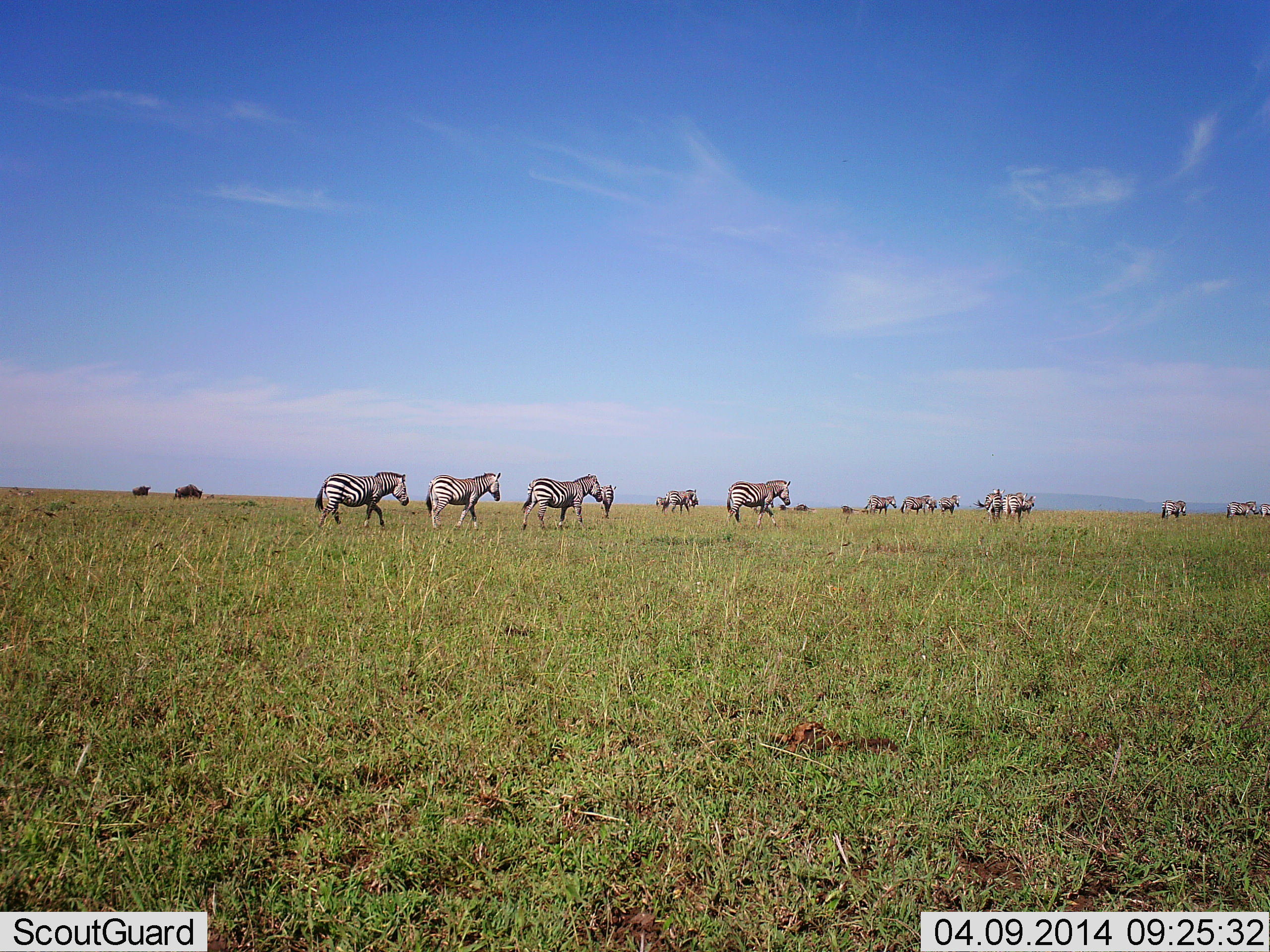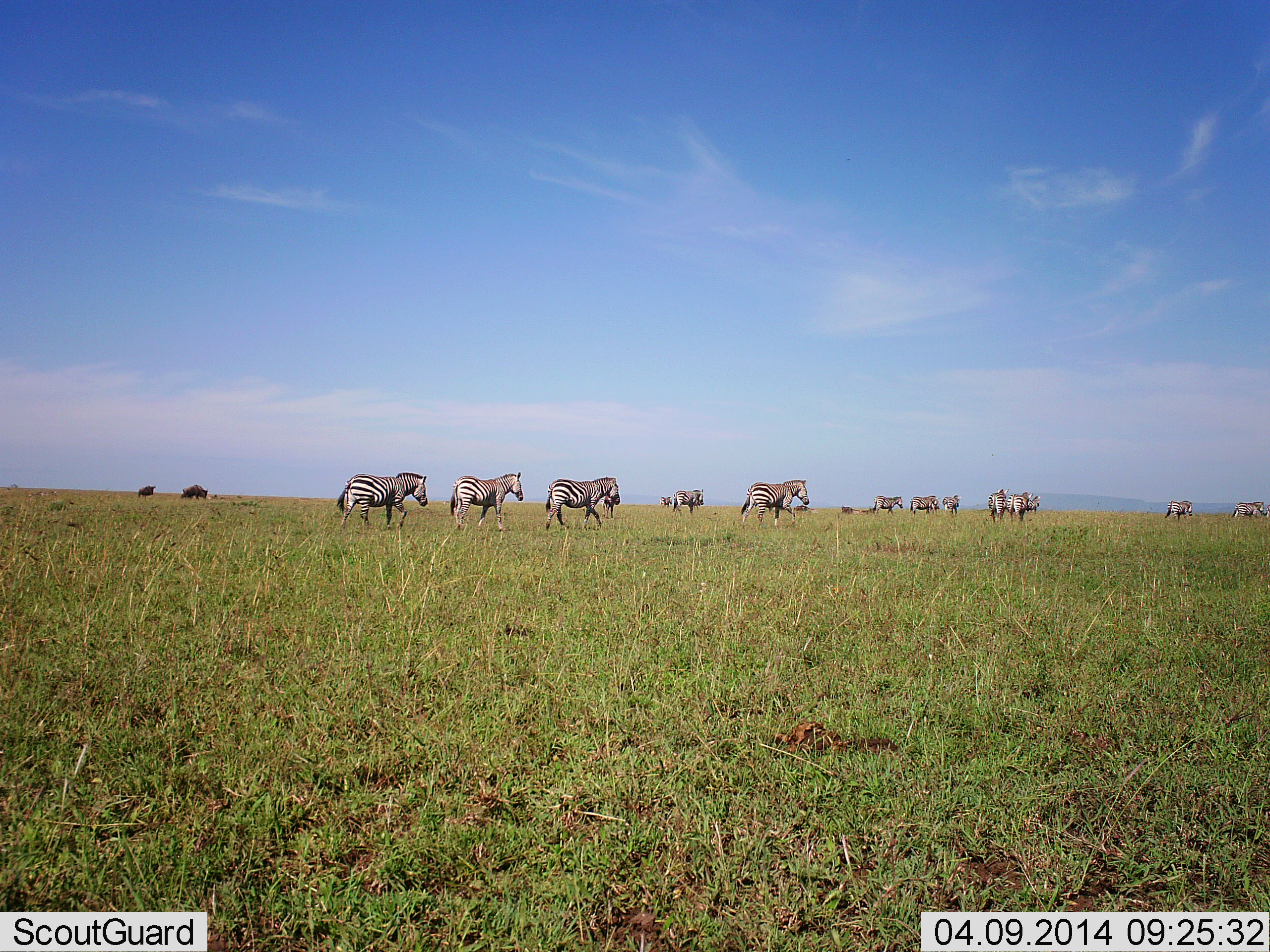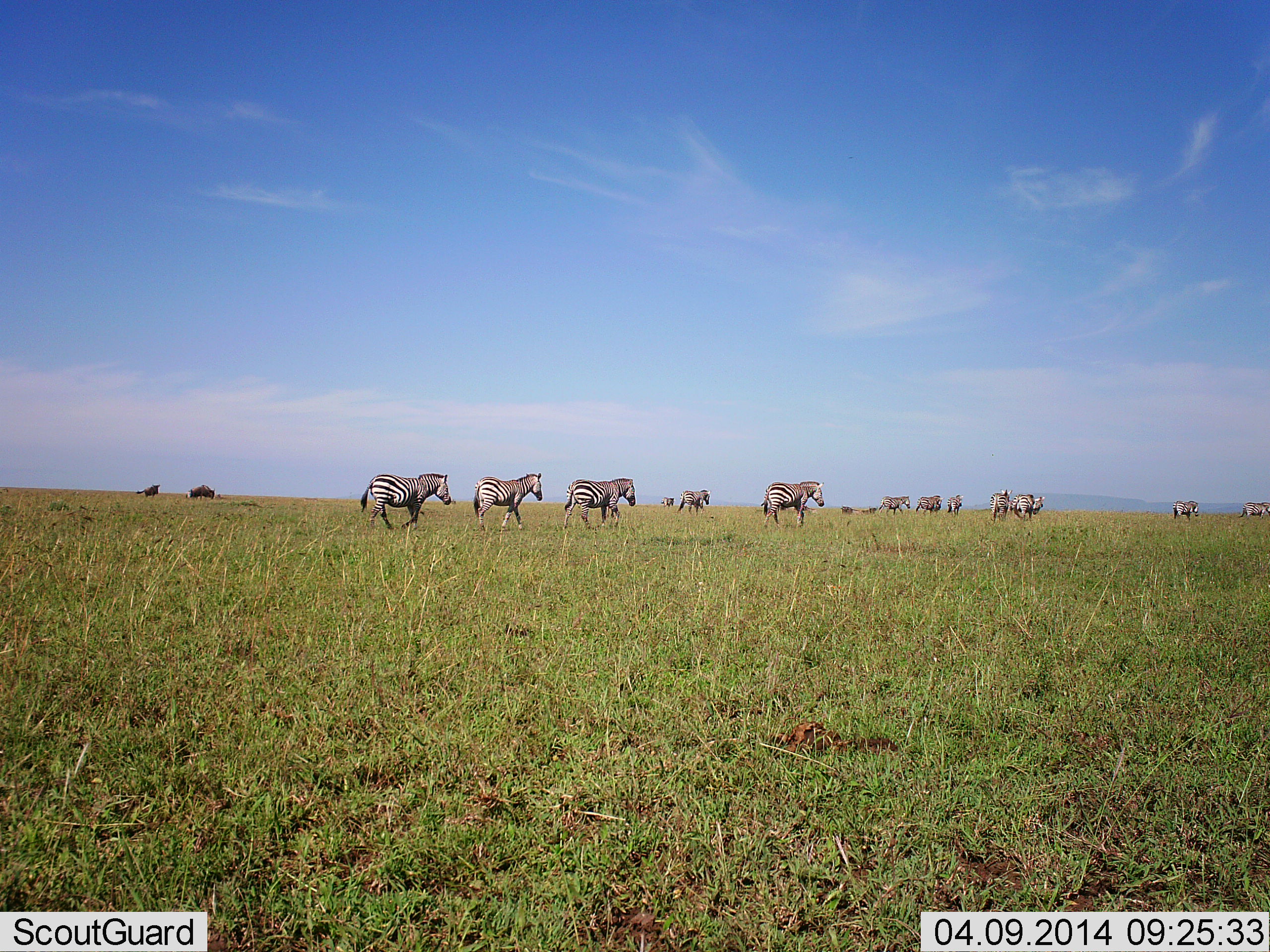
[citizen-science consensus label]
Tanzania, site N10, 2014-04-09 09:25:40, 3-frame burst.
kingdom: Animalia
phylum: Chordata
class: Mammalia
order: Perissodactyla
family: Equidae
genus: Equus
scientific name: Equus quagga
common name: plains zebra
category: zebra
Zebra (plains zebra) (Equus quagga), count 11-50. Behavior (volunteer vote fractions): standing 12%, resting 6%, moving 100%, interacting 0%. Young present (vote fraction): 0%. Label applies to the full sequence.